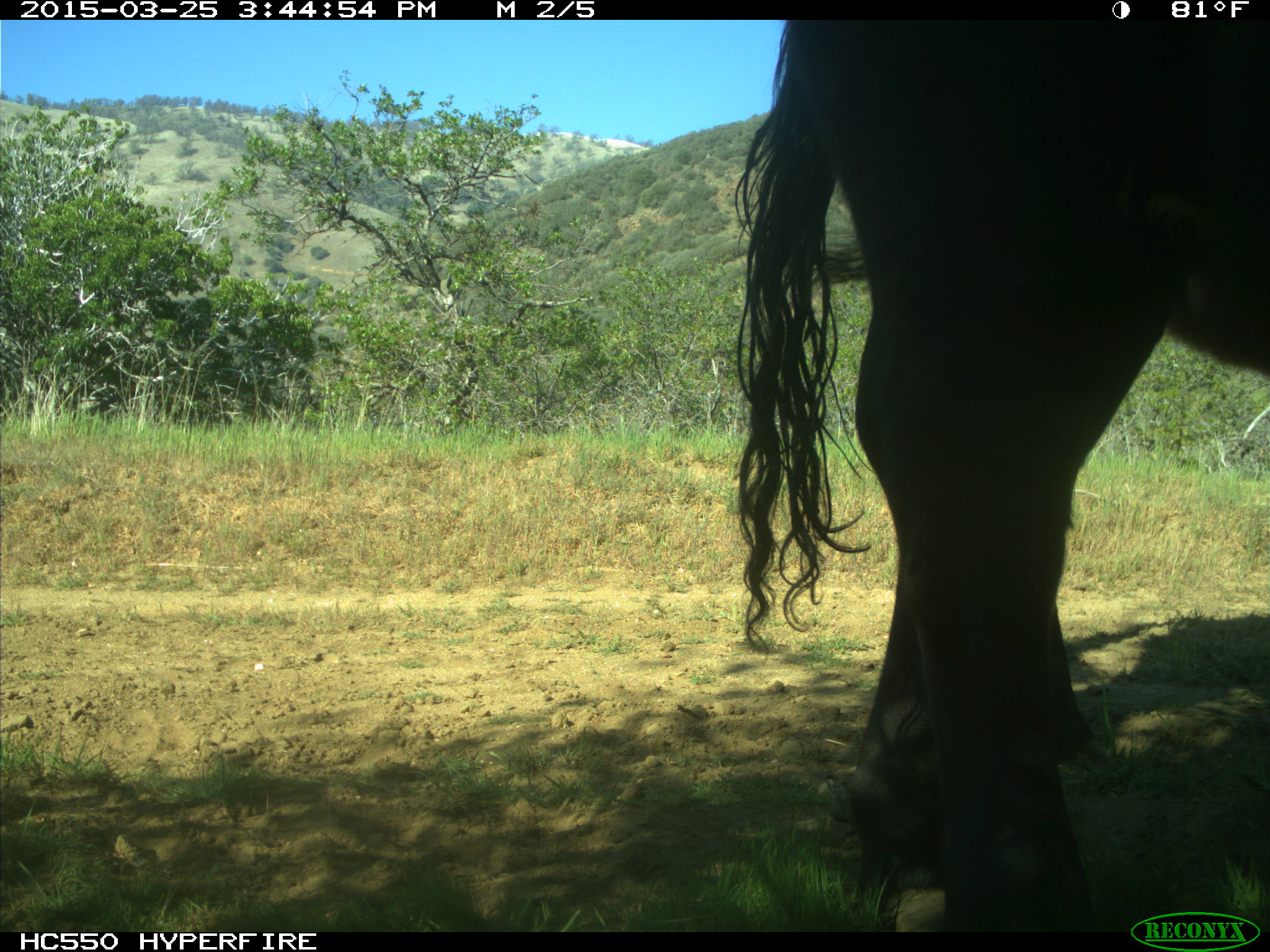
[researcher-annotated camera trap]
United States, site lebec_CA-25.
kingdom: Animalia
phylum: Chordata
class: Mammalia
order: Artiodactyla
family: Bovidae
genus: Bos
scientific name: Bos taurus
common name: domestic cow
Bos taurus (domestic cow).